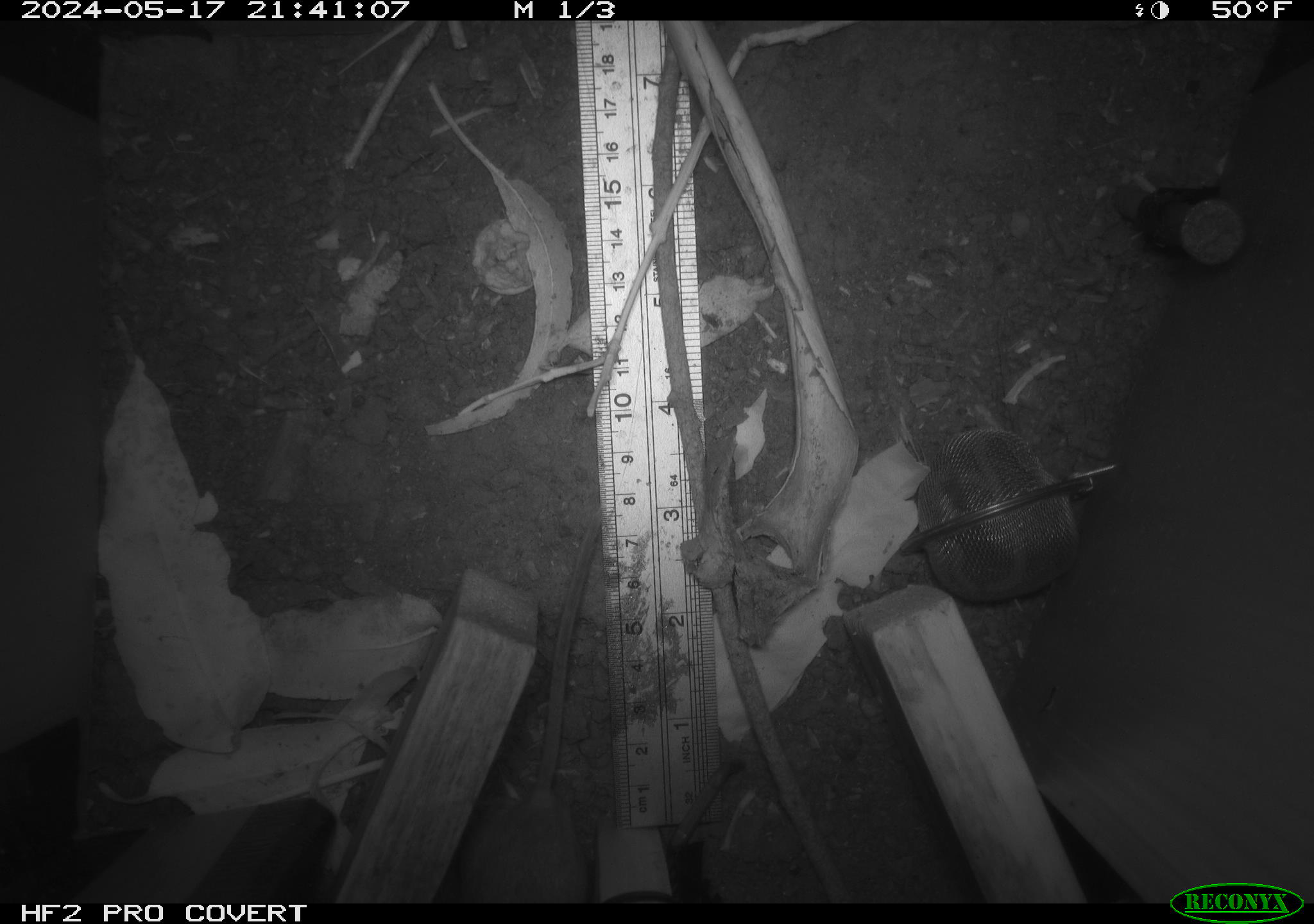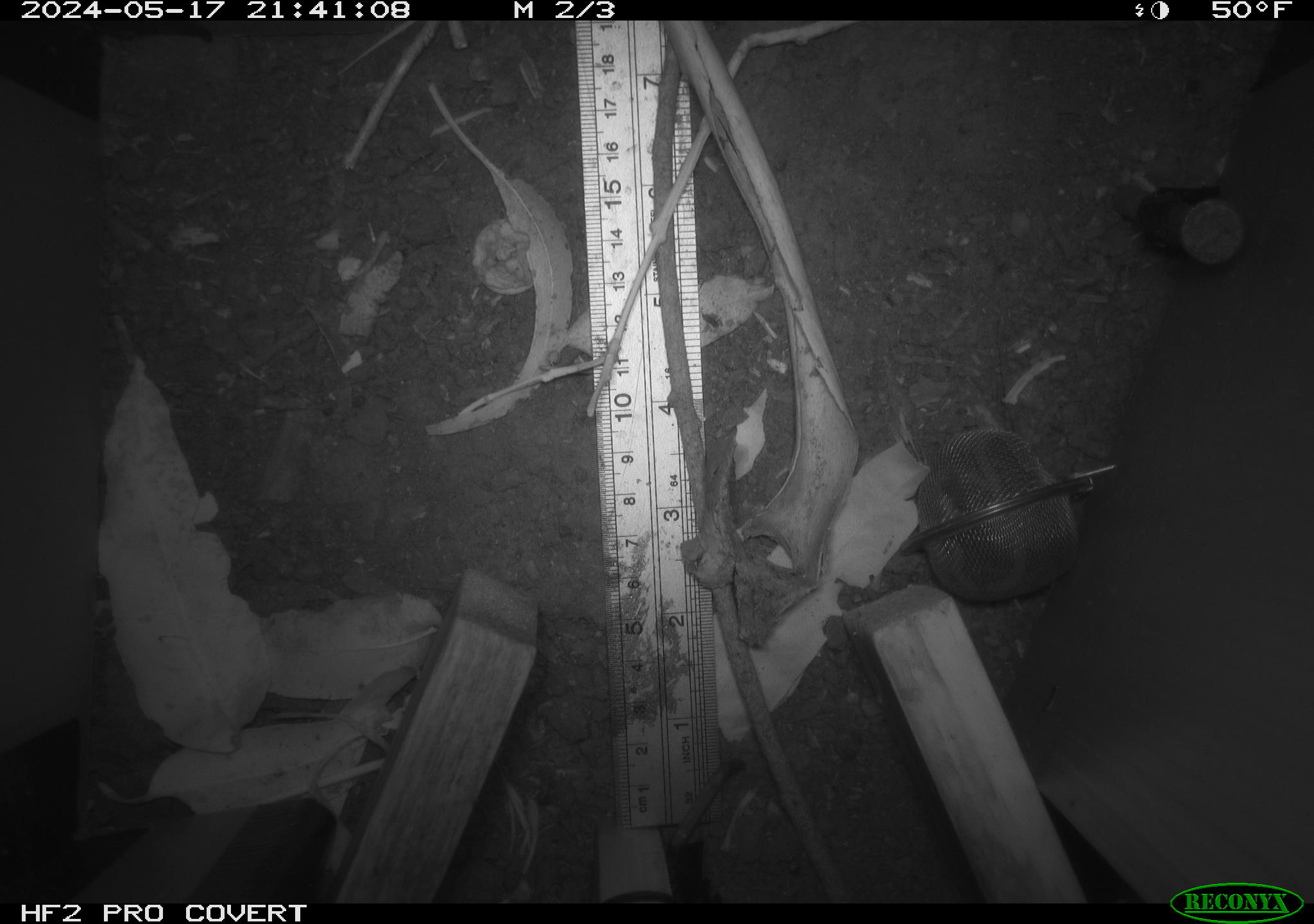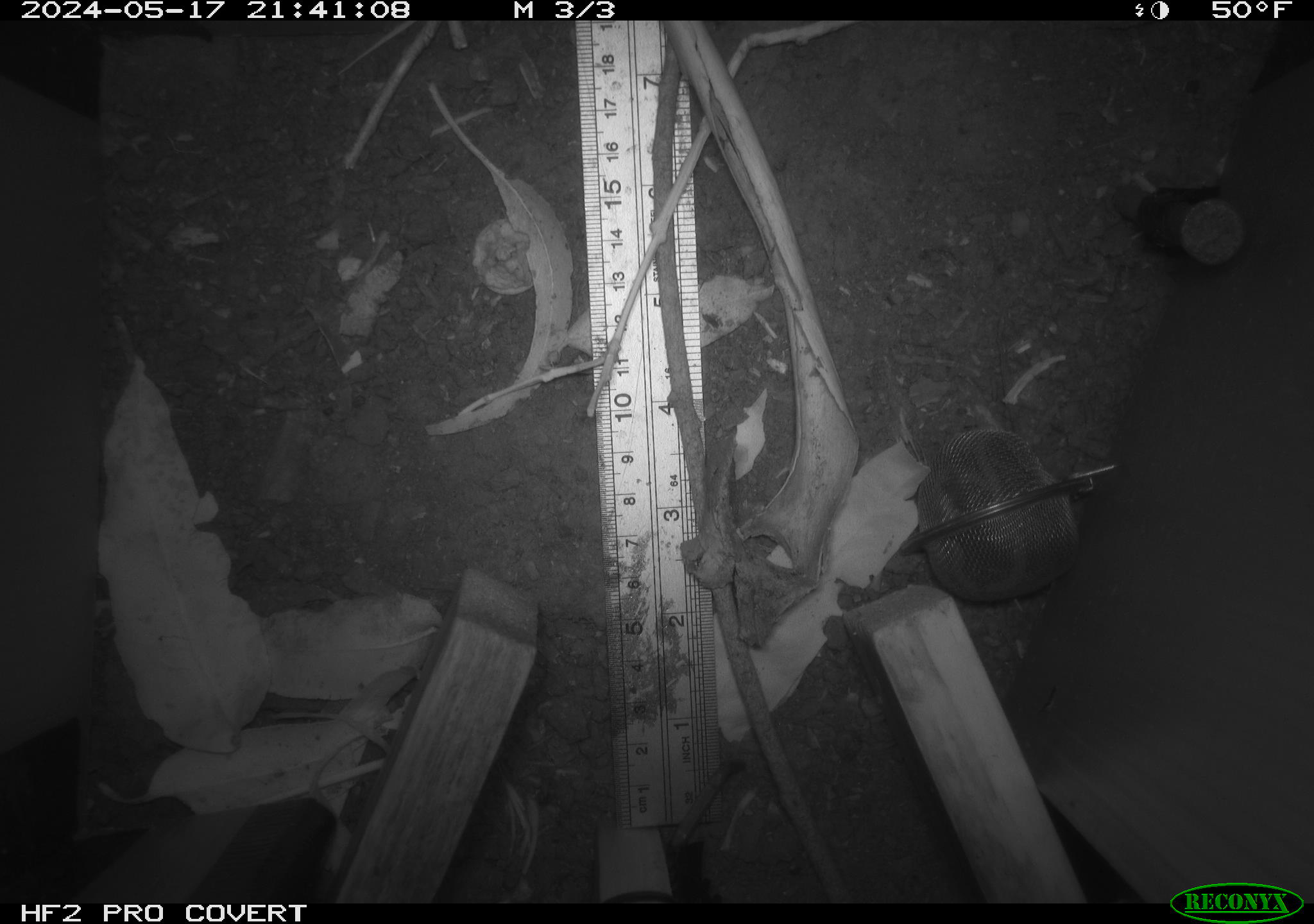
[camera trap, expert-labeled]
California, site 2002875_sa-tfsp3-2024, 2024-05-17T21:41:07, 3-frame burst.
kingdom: Animalia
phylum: Chordata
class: Mammalia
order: Rodentia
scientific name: Rodentia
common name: rodent